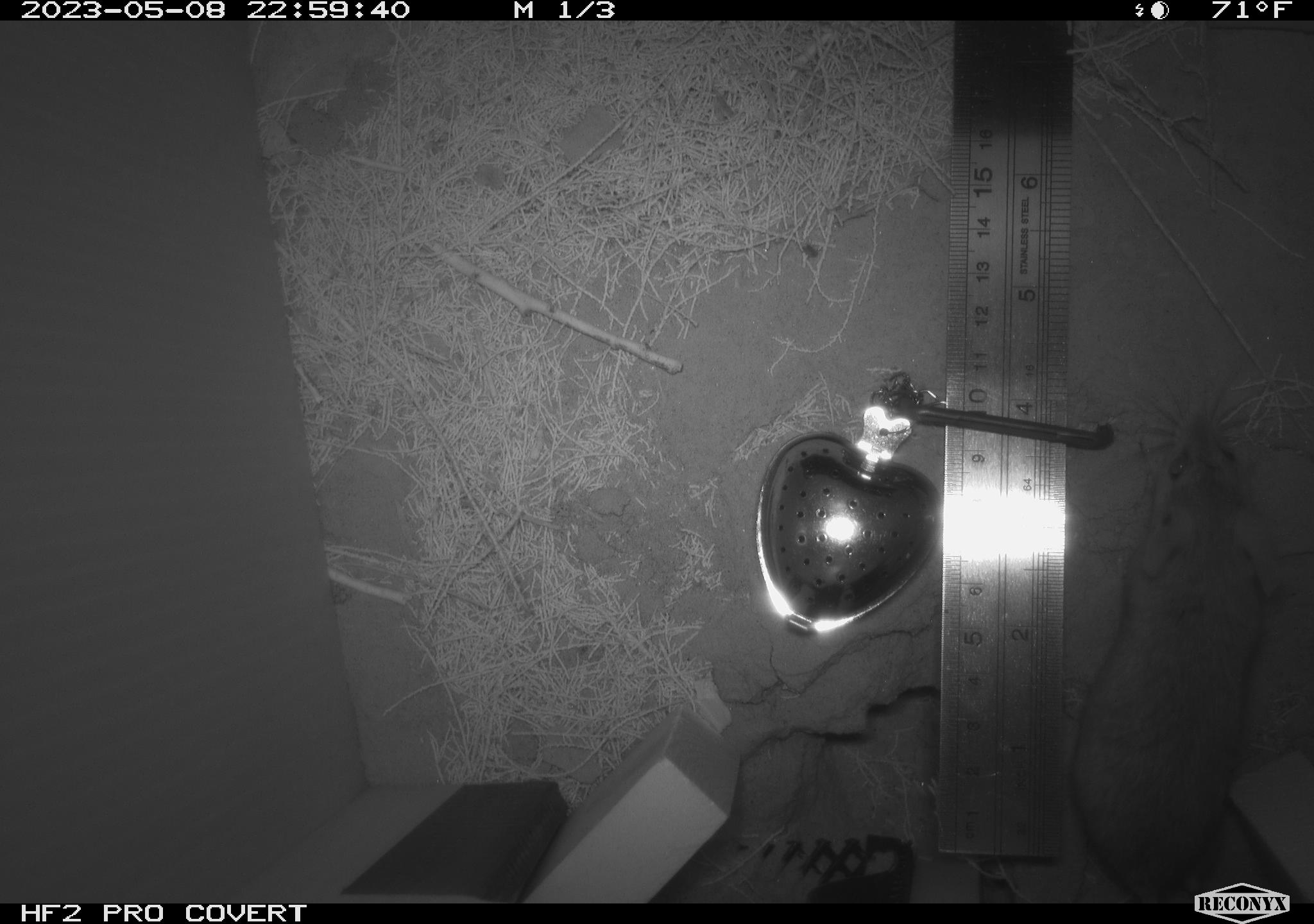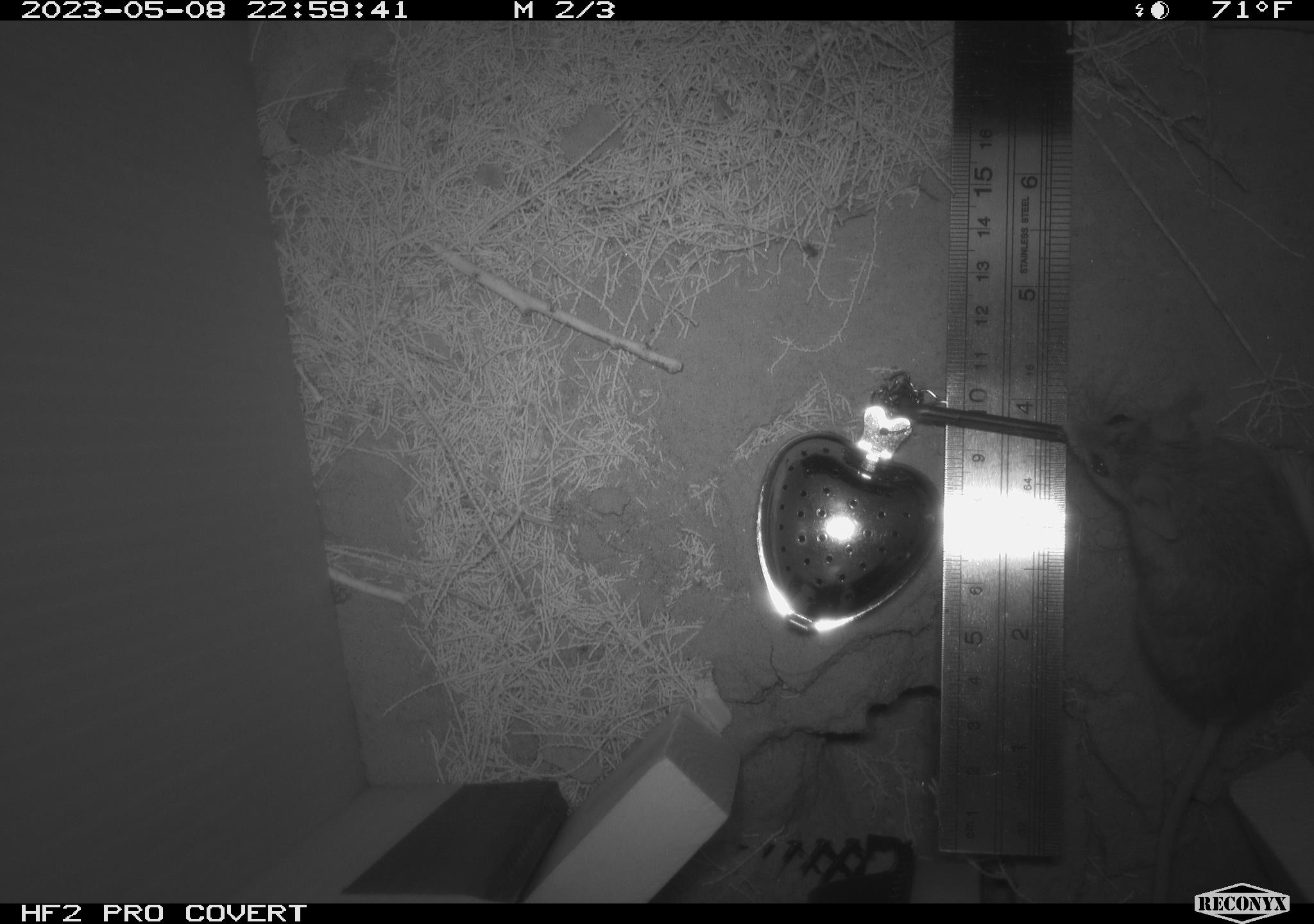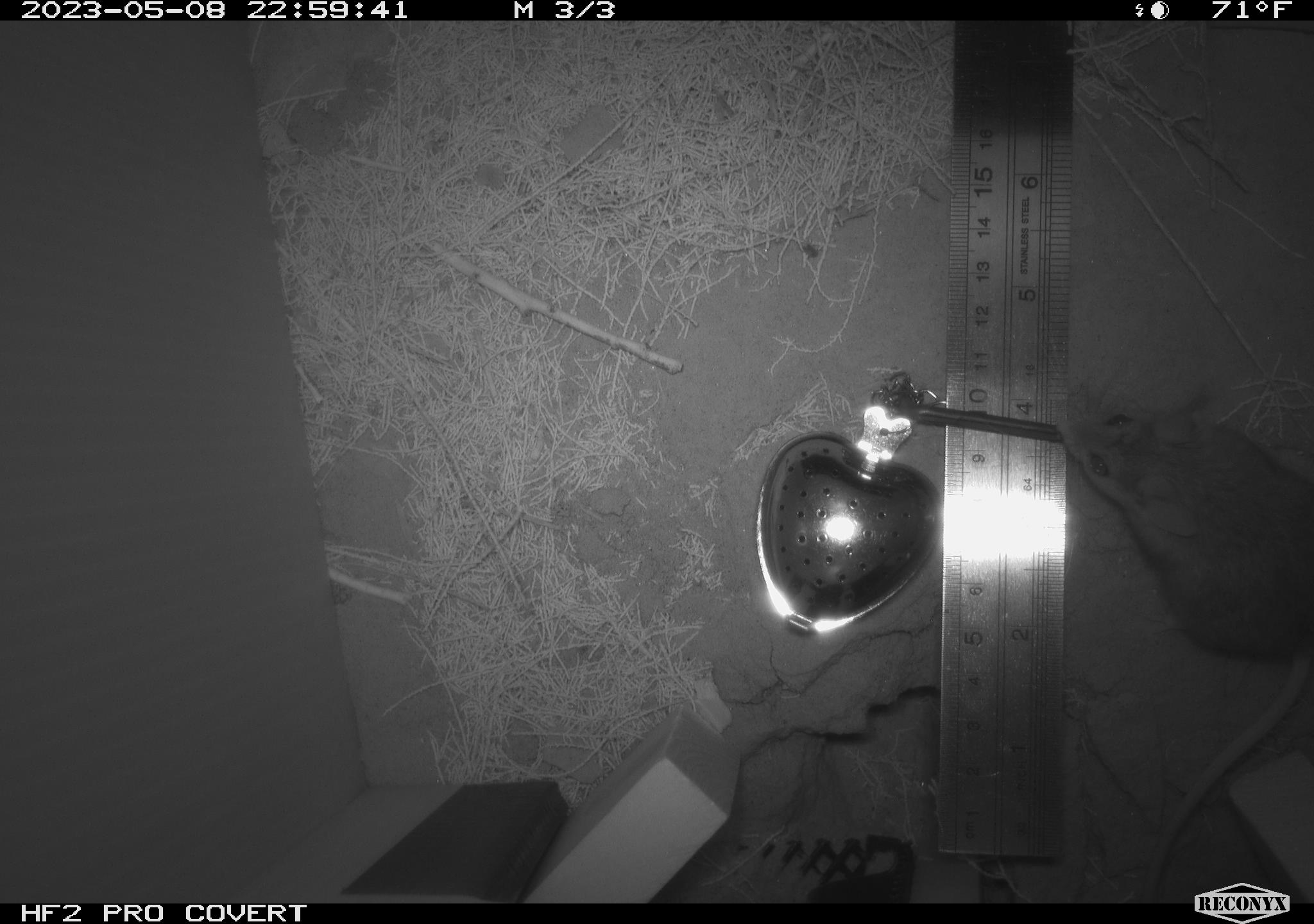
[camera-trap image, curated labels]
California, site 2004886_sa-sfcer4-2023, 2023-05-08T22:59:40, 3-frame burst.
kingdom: Animalia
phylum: Chordata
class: Mammalia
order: Rodentia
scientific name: Rodentia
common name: mouse species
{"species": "mouse species (Rodentia)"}